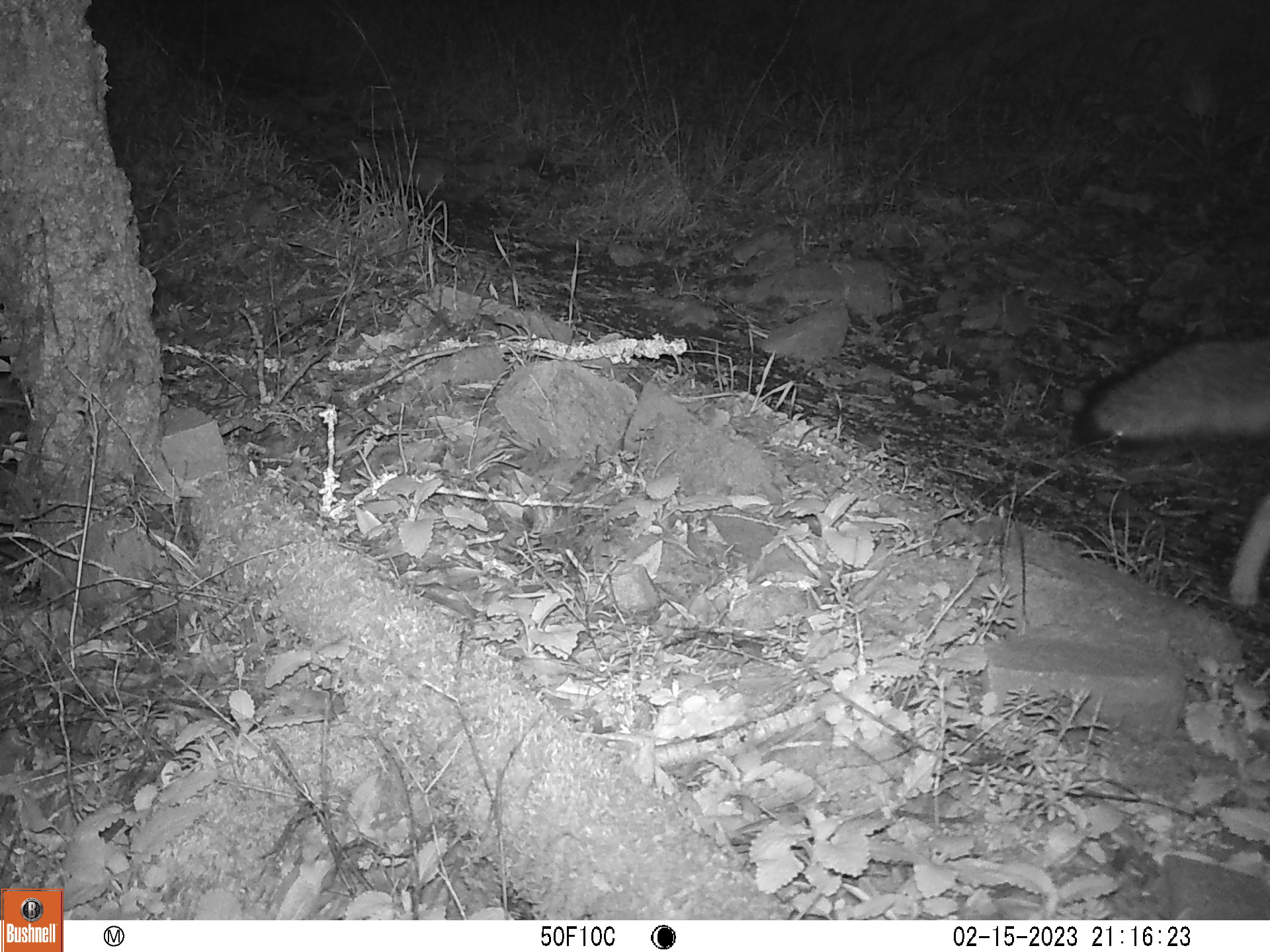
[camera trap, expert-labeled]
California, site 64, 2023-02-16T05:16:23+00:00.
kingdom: Animalia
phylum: Chordata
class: Mammalia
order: Carnivora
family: Canidae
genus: Urocyon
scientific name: Urocyon cinereoargenteus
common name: gray fox